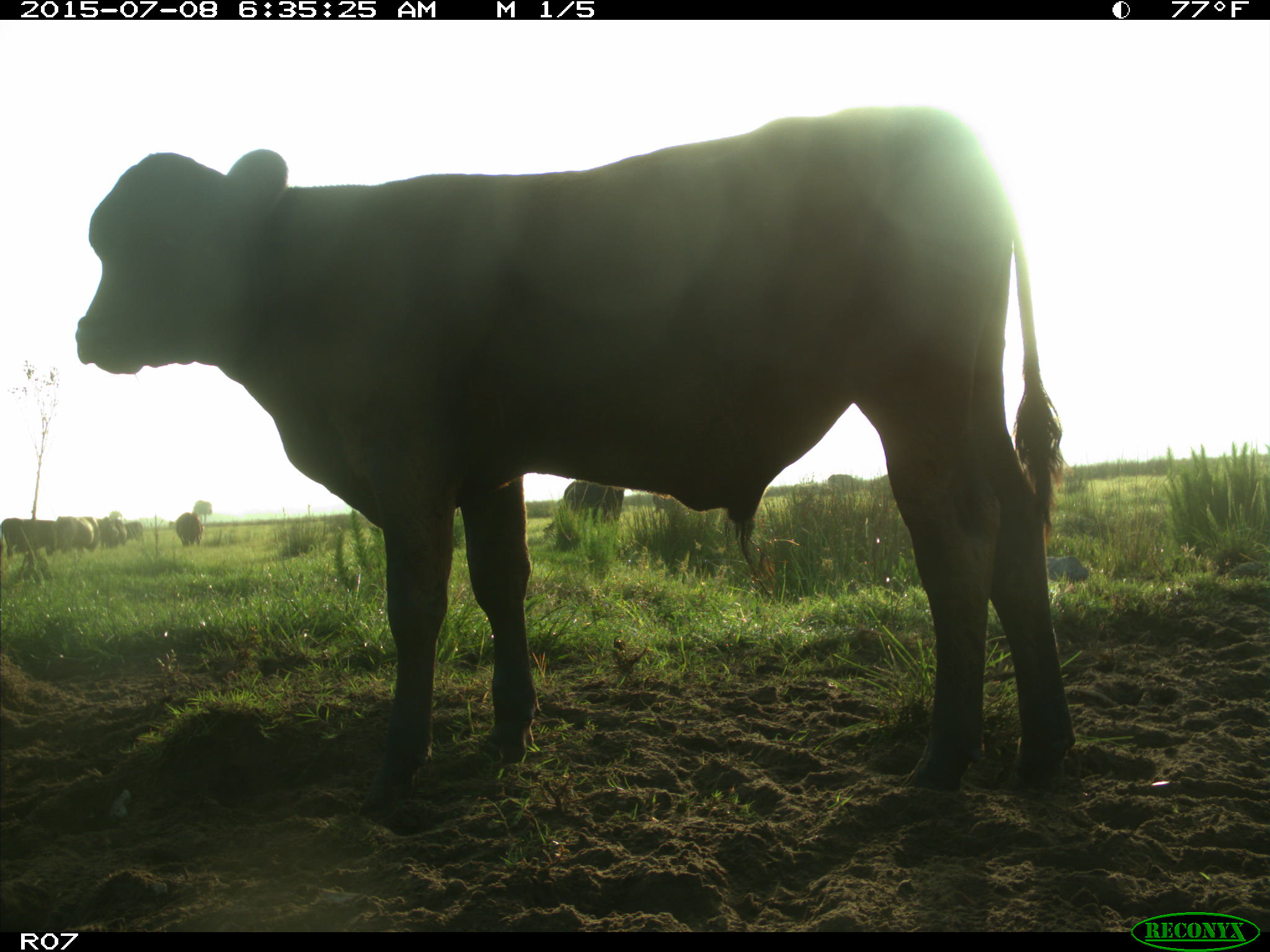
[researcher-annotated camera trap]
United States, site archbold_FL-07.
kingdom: Animalia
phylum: Chordata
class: Mammalia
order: Artiodactyla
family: Bovidae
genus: Bos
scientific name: Bos taurus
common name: domestic cow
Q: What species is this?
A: Bos taurus (domestic cow).